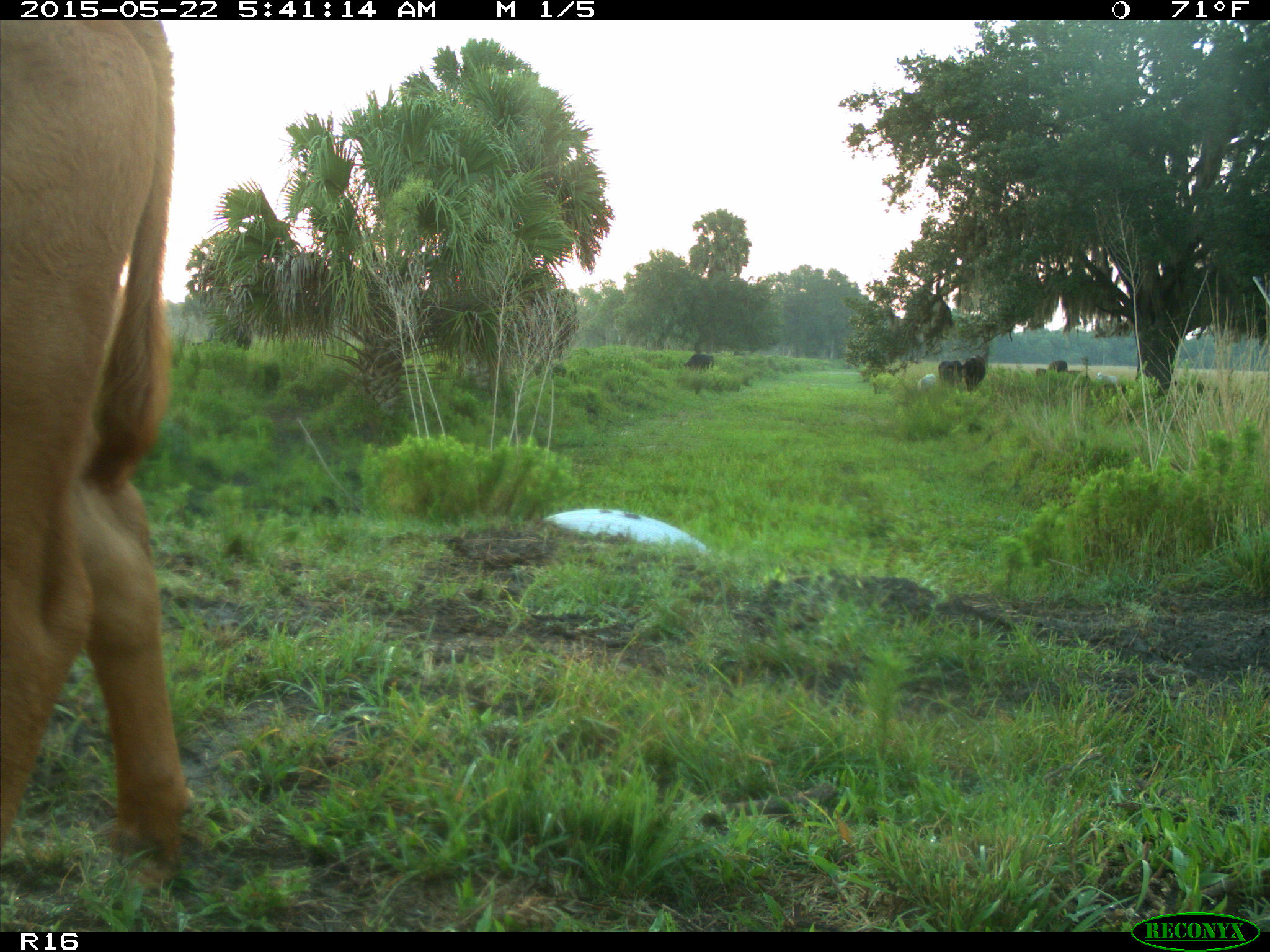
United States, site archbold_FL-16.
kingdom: Animalia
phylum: Chordata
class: Mammalia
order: Artiodactyla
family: Bovidae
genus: Bos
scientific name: Bos taurus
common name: domestic cow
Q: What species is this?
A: Bos taurus (domestic cow).